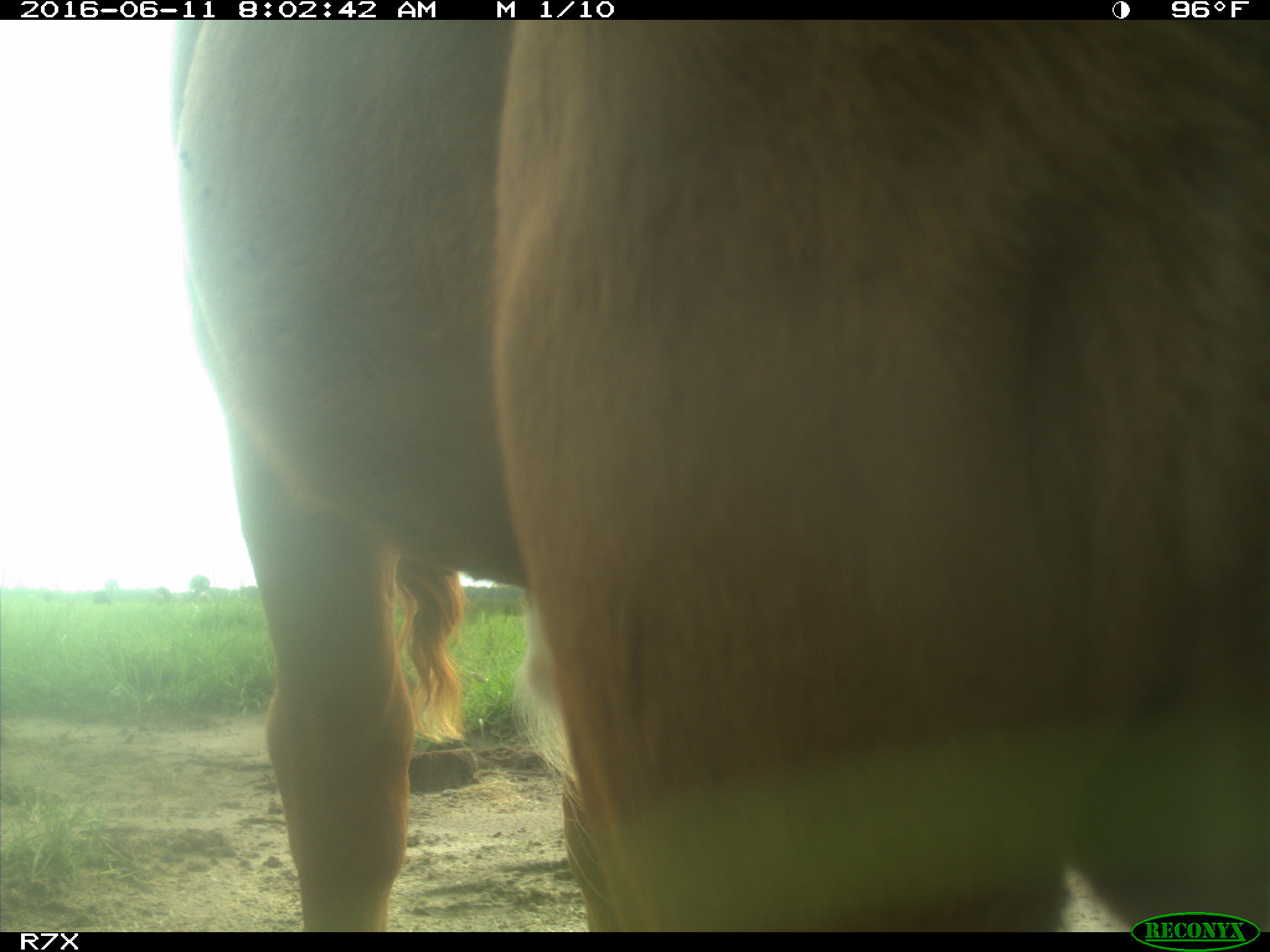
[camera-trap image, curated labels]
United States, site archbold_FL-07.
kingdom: Animalia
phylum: Chordata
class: Mammalia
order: Artiodactyla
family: Bovidae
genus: Bos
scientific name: Bos taurus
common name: domestic cow